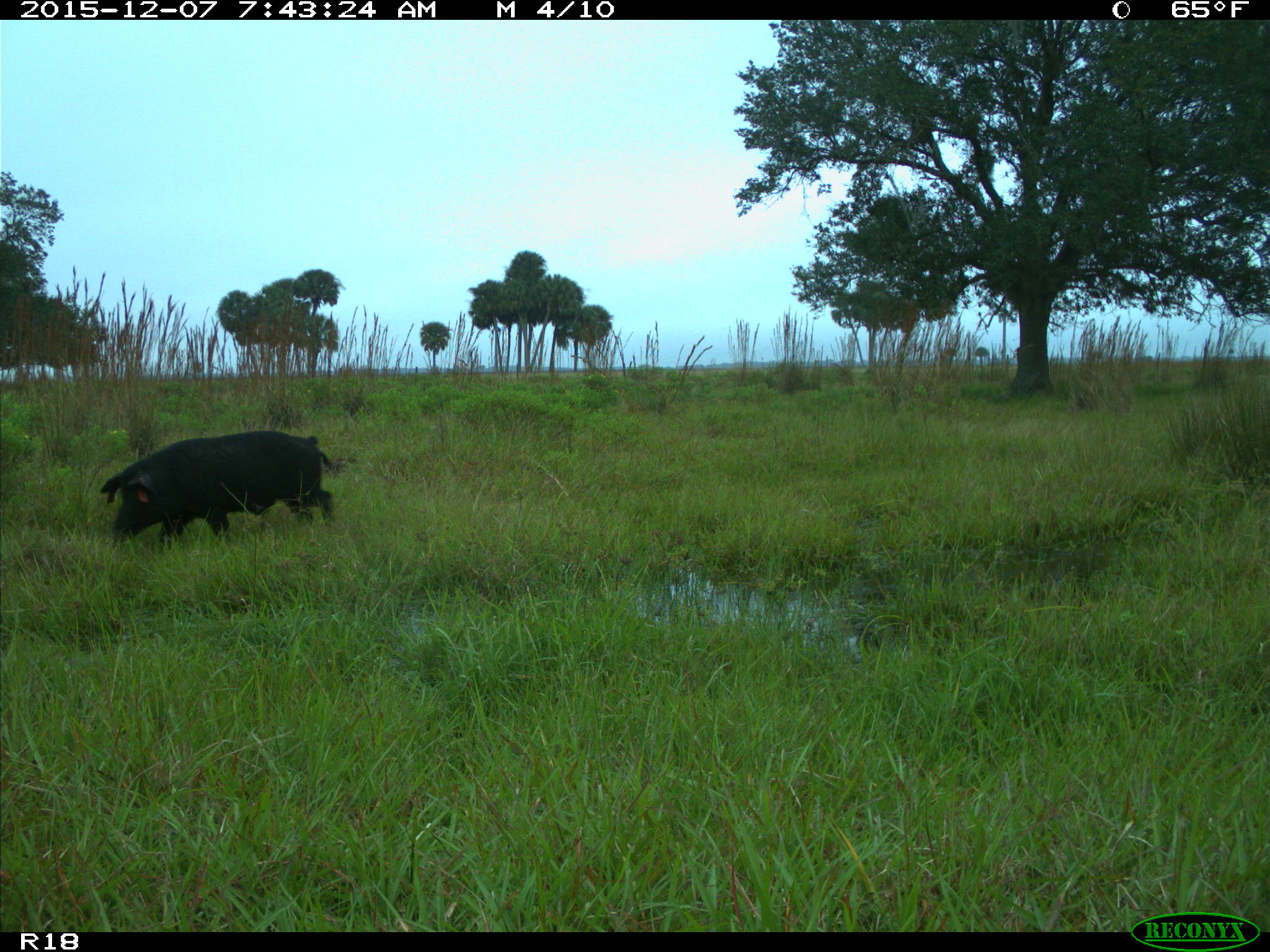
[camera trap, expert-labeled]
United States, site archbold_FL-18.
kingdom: Animalia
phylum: Chordata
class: Mammalia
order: Artiodactyla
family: Suidae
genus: Sus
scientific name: Sus scrofa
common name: wild boar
Sus scrofa (wild boar).